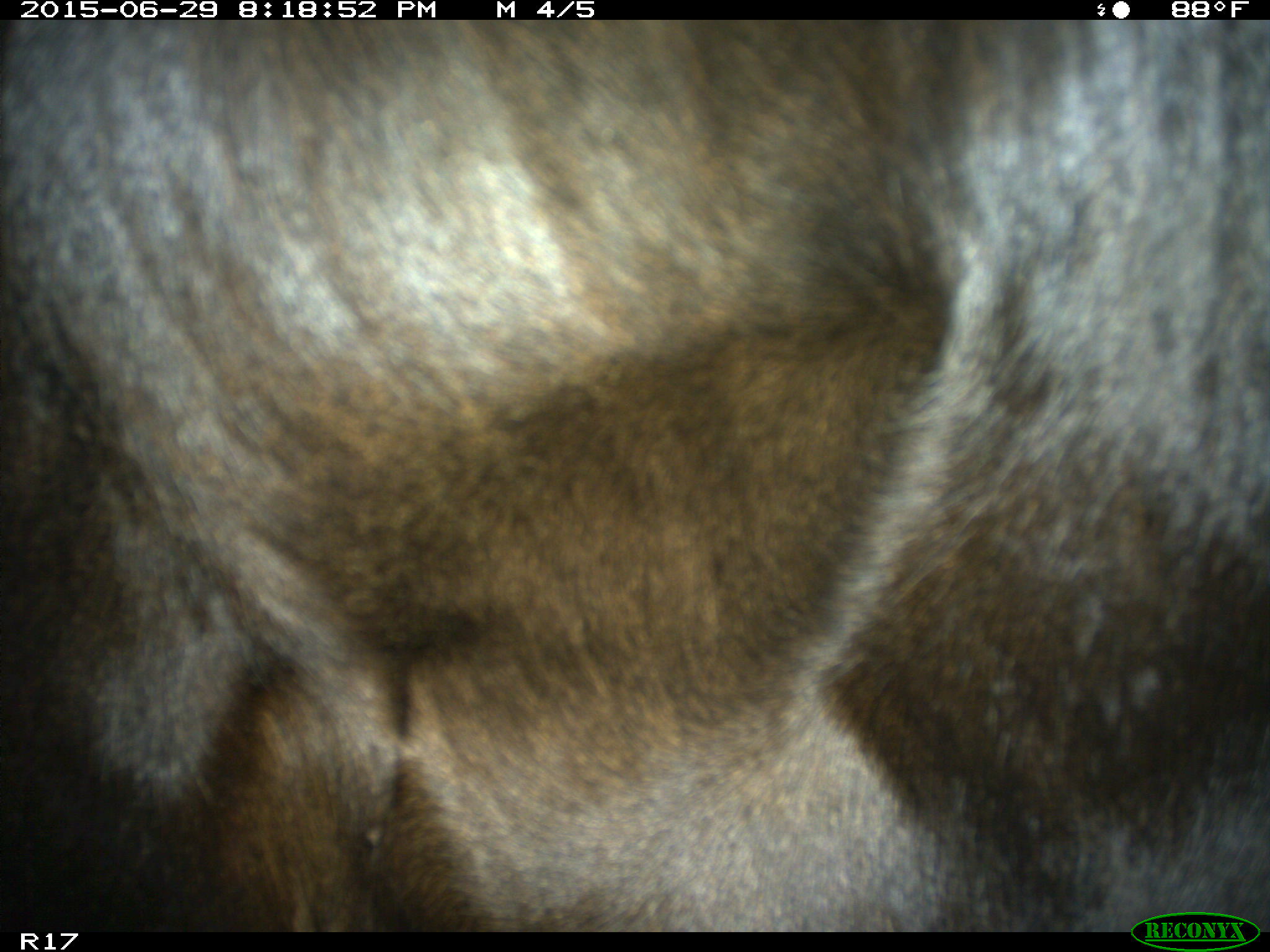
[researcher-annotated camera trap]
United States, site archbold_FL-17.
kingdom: Animalia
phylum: Chordata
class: Mammalia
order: Artiodactyla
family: Bovidae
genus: Bos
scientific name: Bos taurus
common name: domestic cow